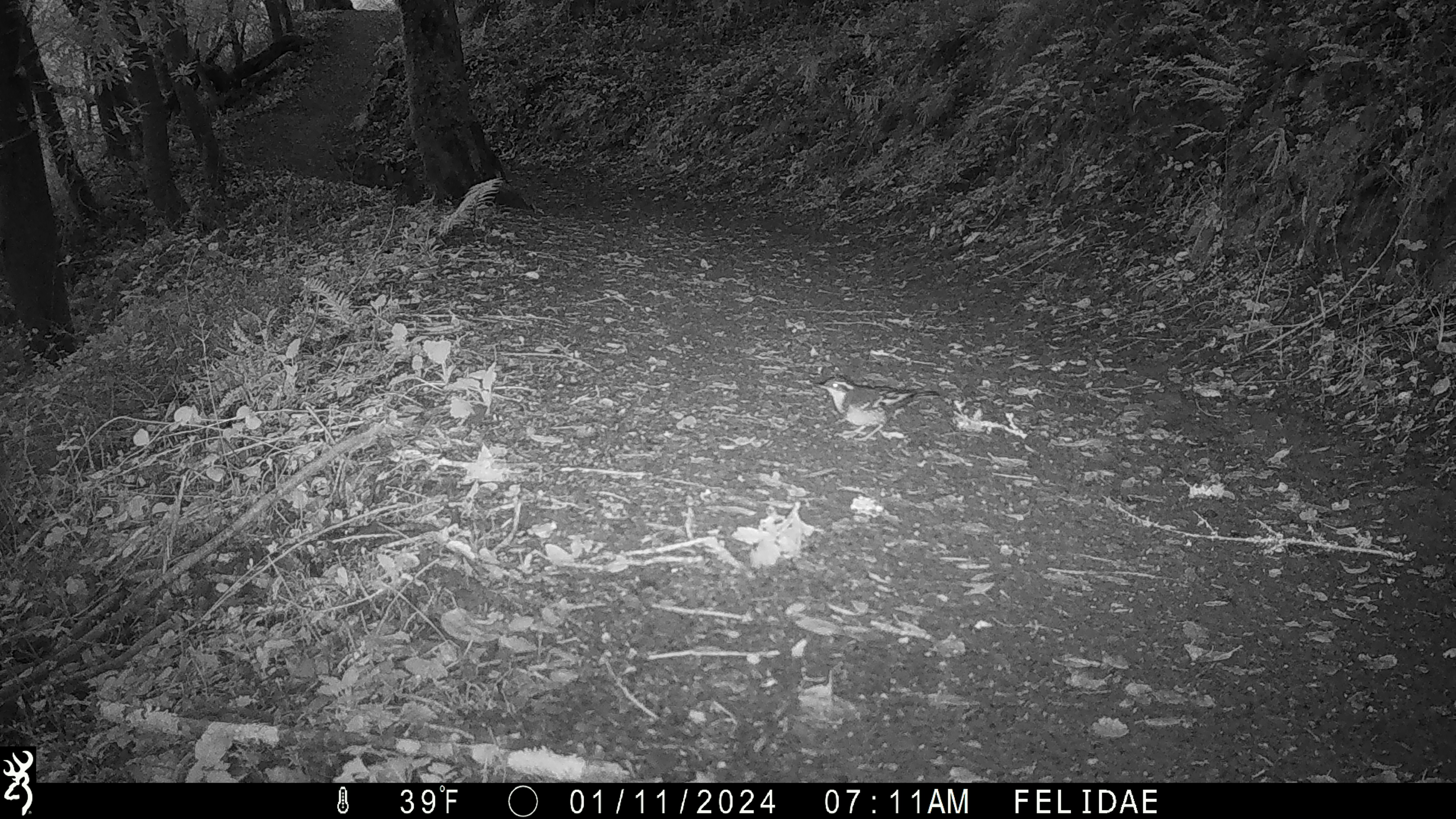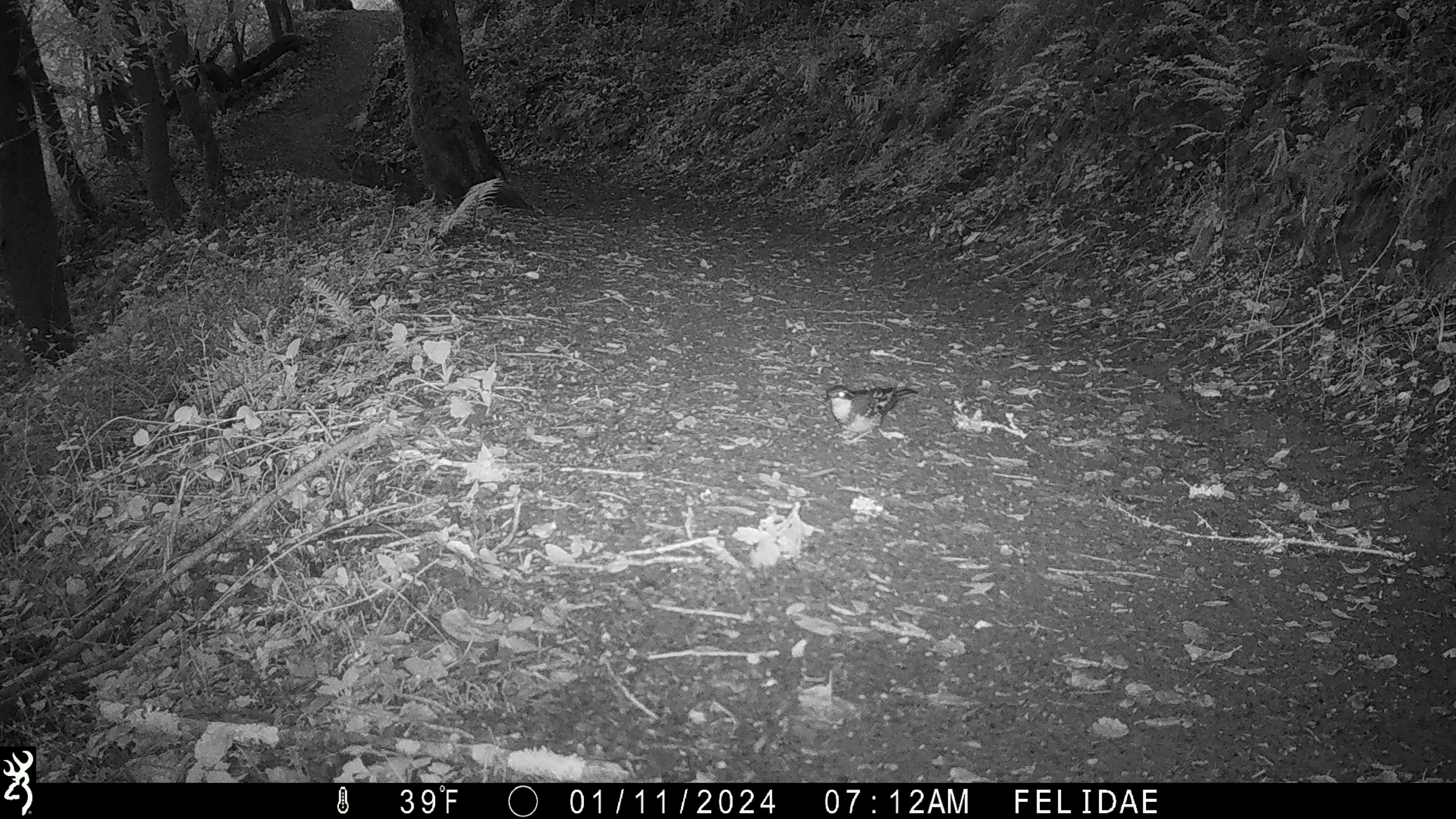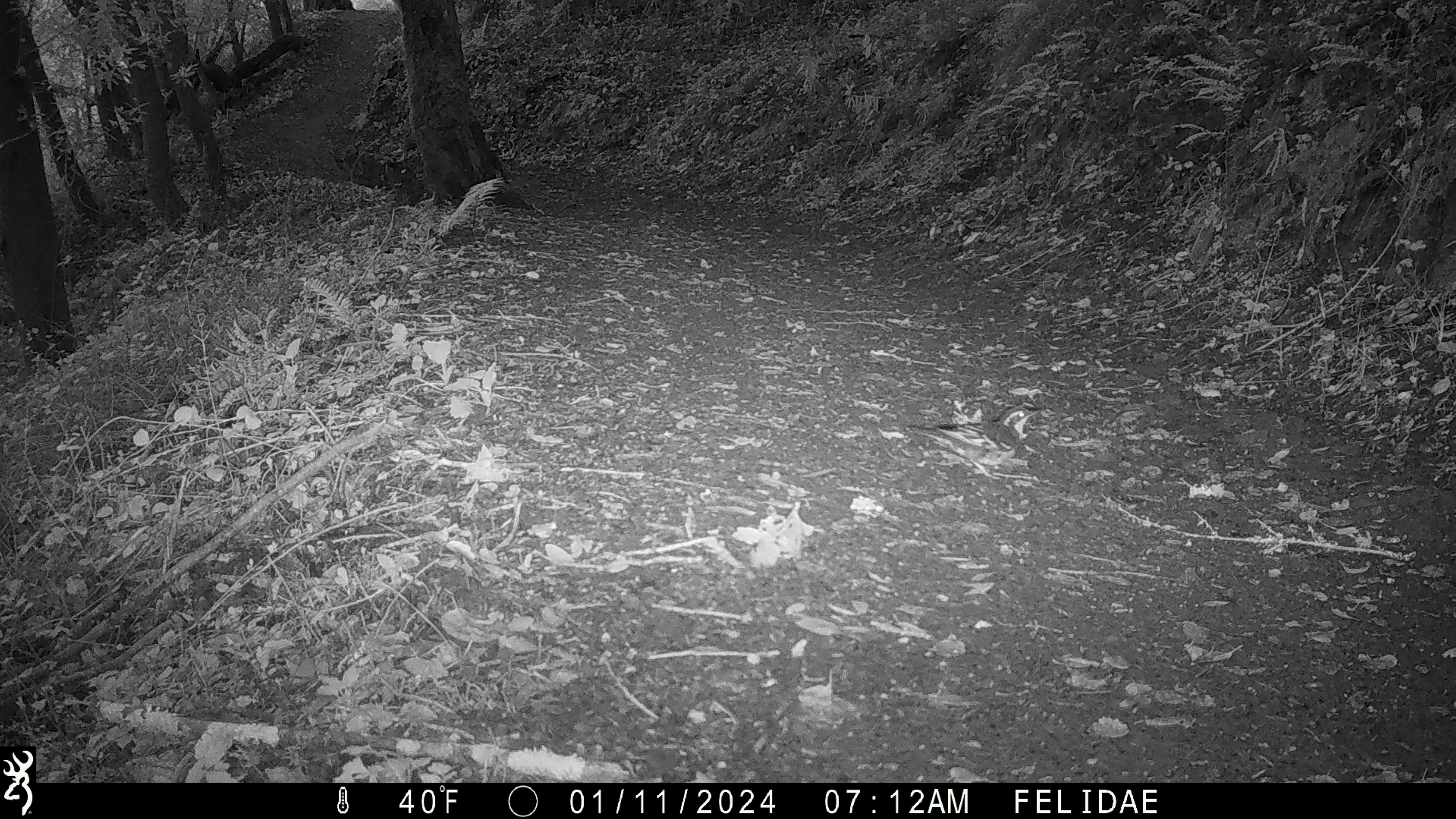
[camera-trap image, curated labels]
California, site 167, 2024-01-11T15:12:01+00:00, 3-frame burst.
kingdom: Animalia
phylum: Chordata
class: Aves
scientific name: Aves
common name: bird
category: unknown bird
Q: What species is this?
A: Unknown bird (bird) (Aves).